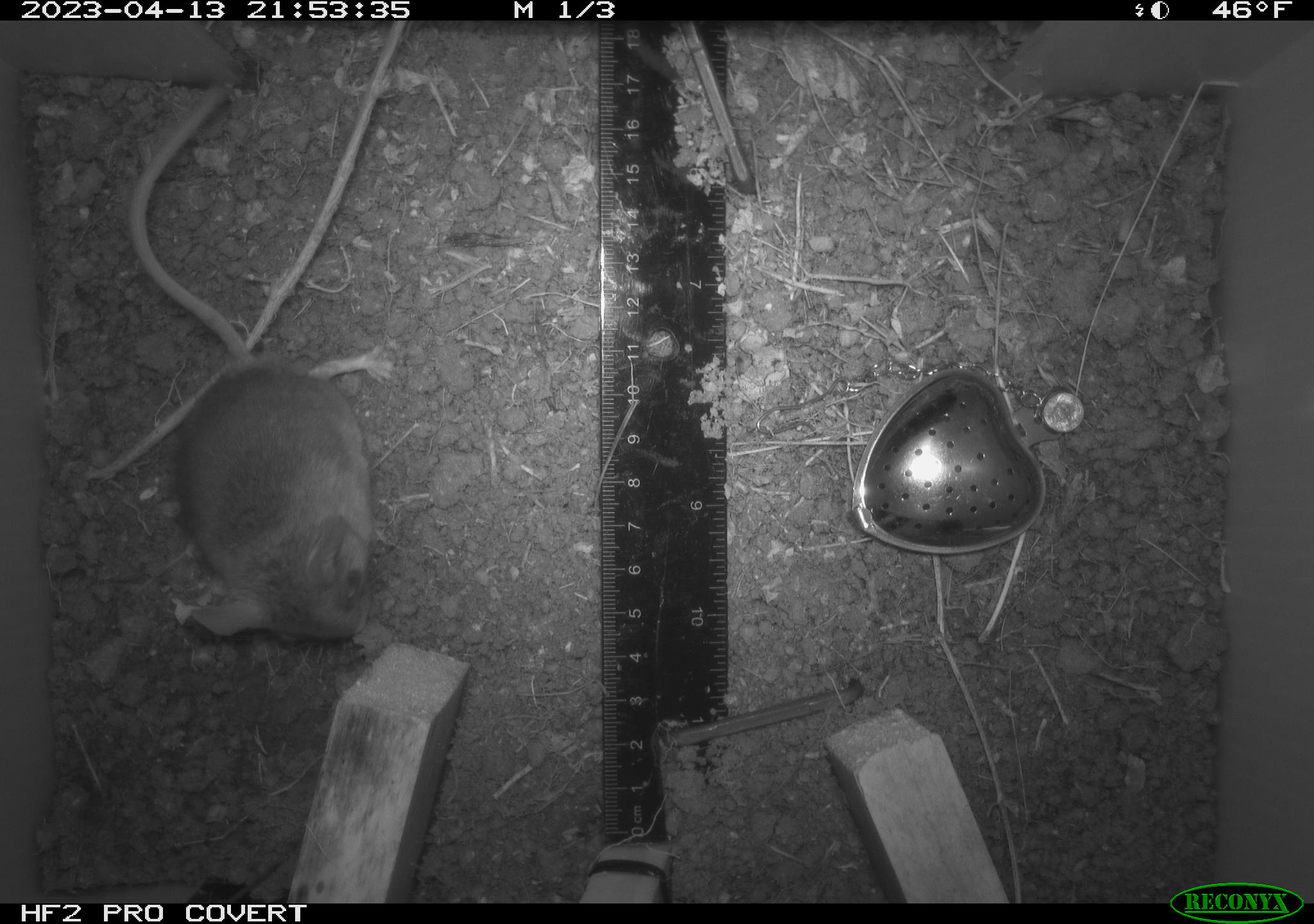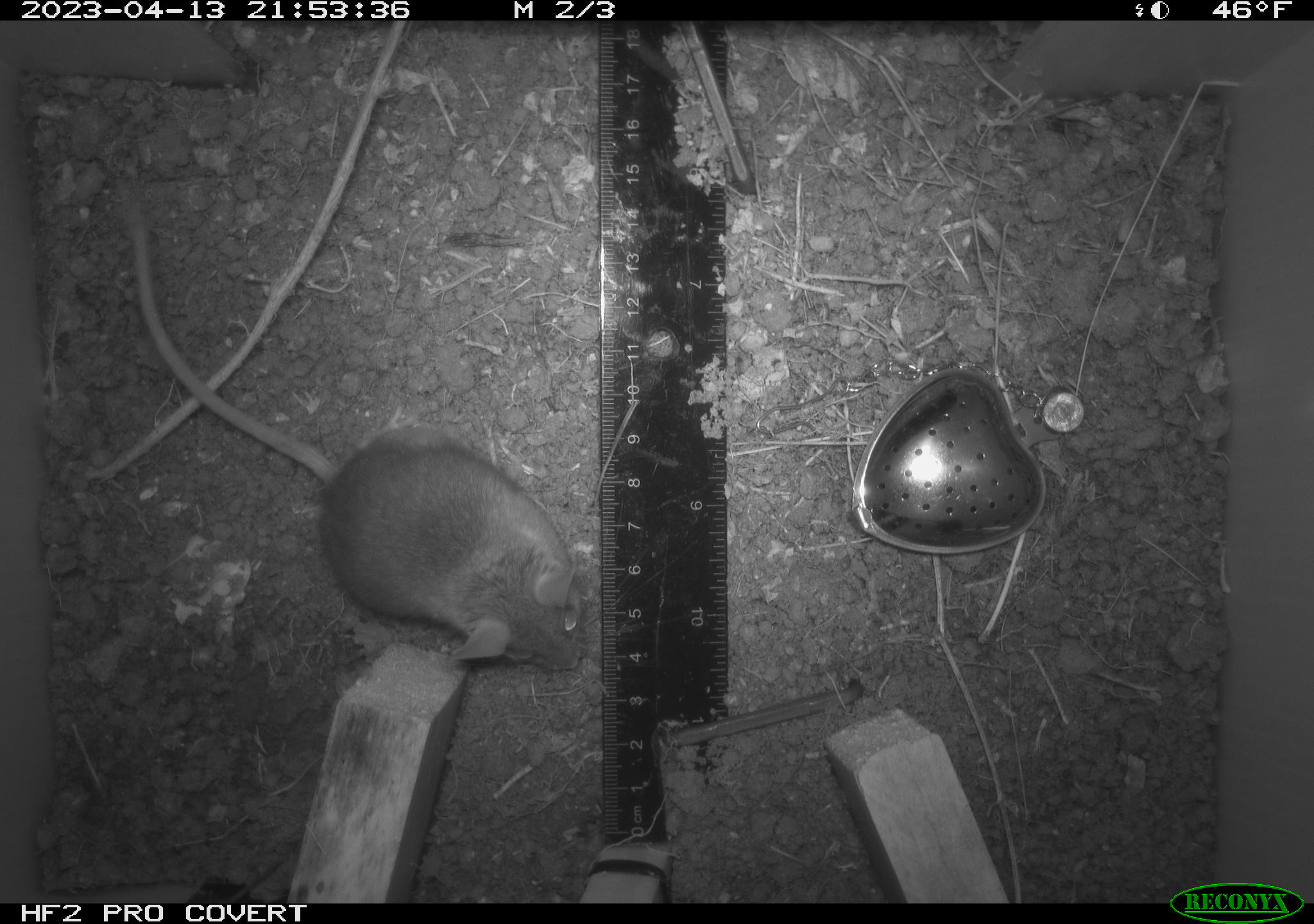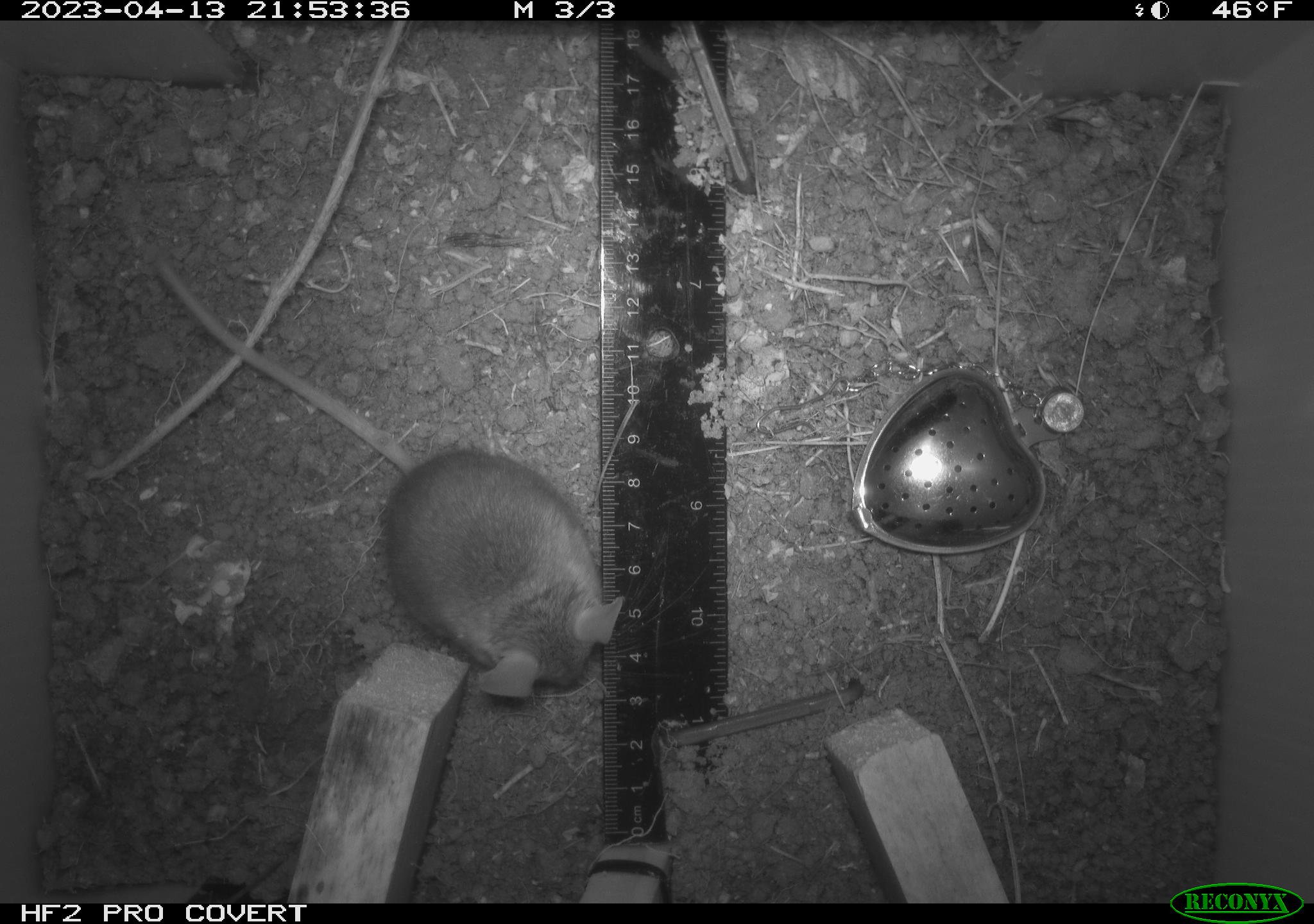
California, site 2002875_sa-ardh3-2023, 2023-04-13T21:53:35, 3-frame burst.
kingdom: Animalia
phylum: Chordata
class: Mammalia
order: Rodentia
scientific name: Rodentia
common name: mouse species